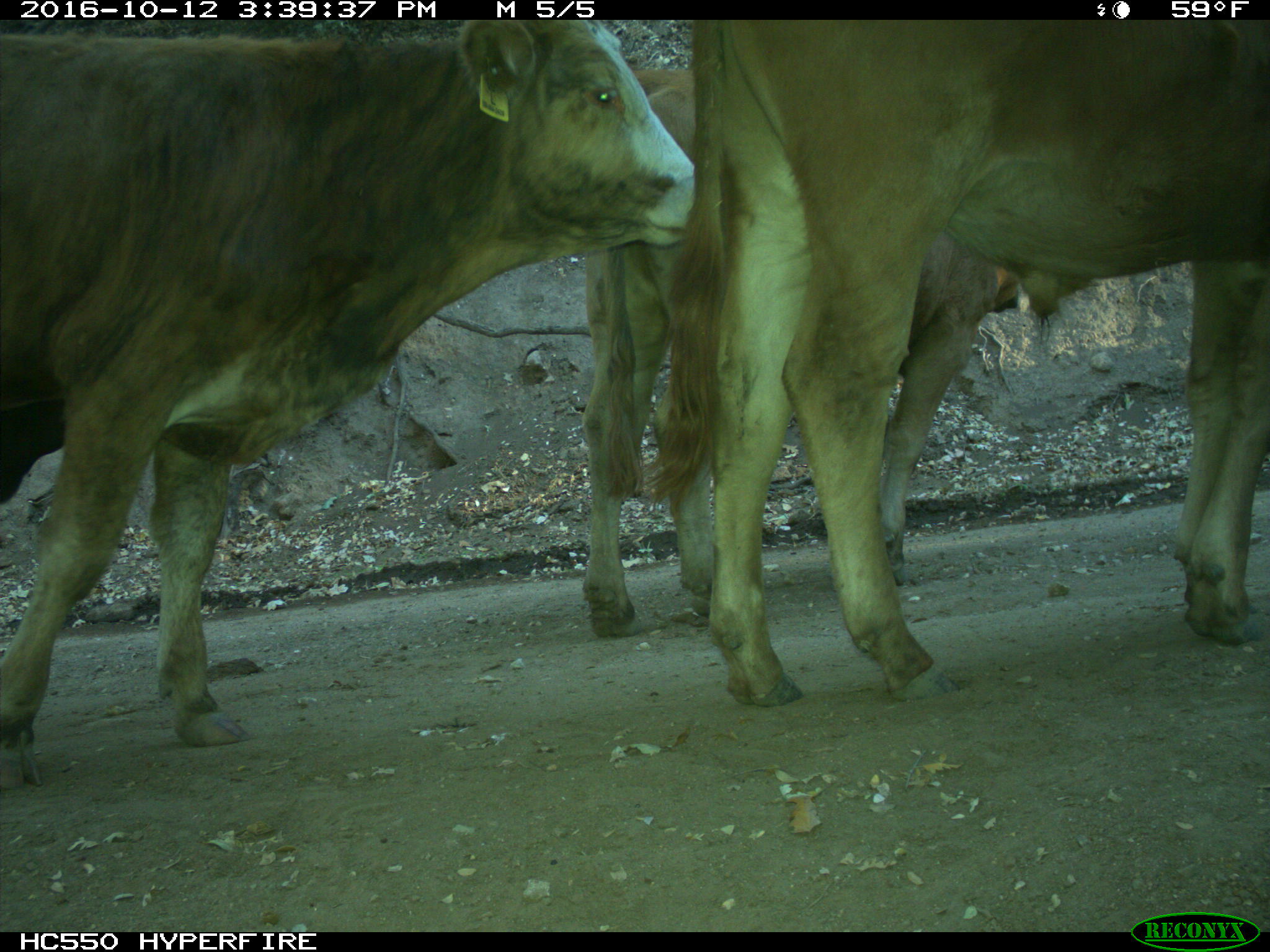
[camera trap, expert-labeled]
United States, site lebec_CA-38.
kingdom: Animalia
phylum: Chordata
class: Mammalia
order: Artiodactyla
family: Bovidae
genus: Bos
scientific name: Bos taurus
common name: domestic cow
Bos taurus (domestic cow).